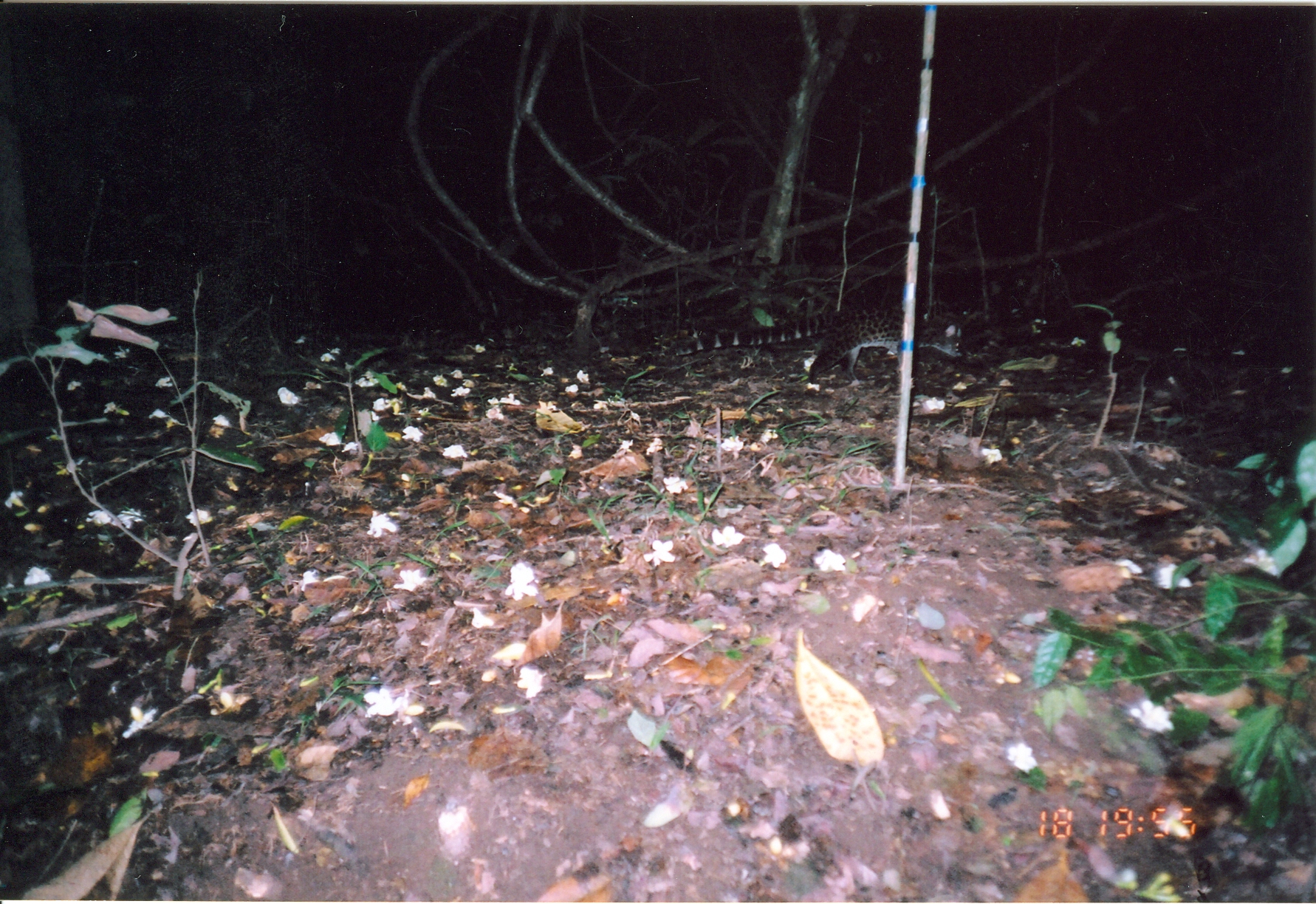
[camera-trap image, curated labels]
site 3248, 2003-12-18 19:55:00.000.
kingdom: Animalia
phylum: Chordata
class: Mammalia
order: Carnivora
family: Viverridae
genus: Genetta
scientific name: Genetta servalina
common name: servaline genet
Genetta servalina (servaline genet), count 1.